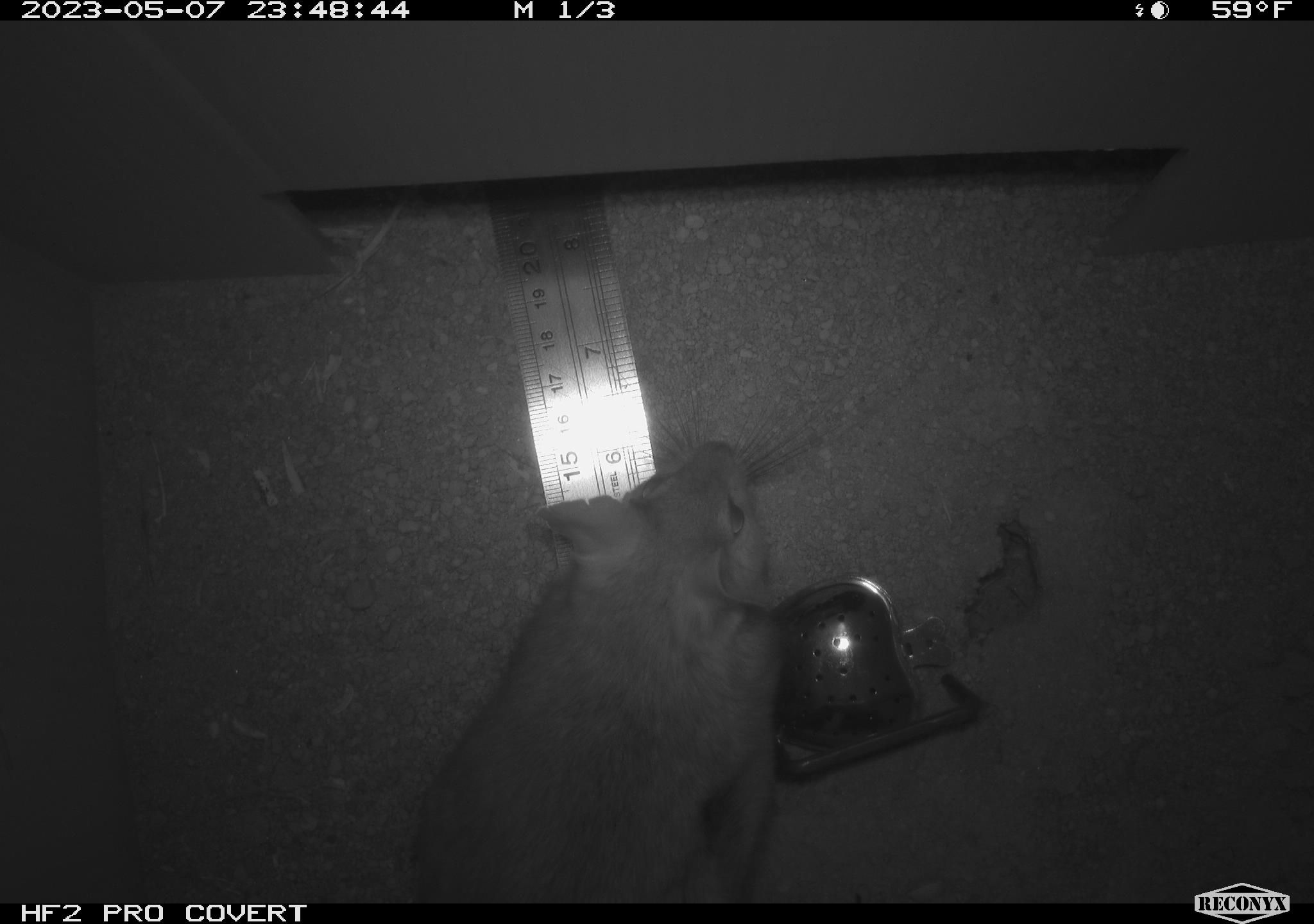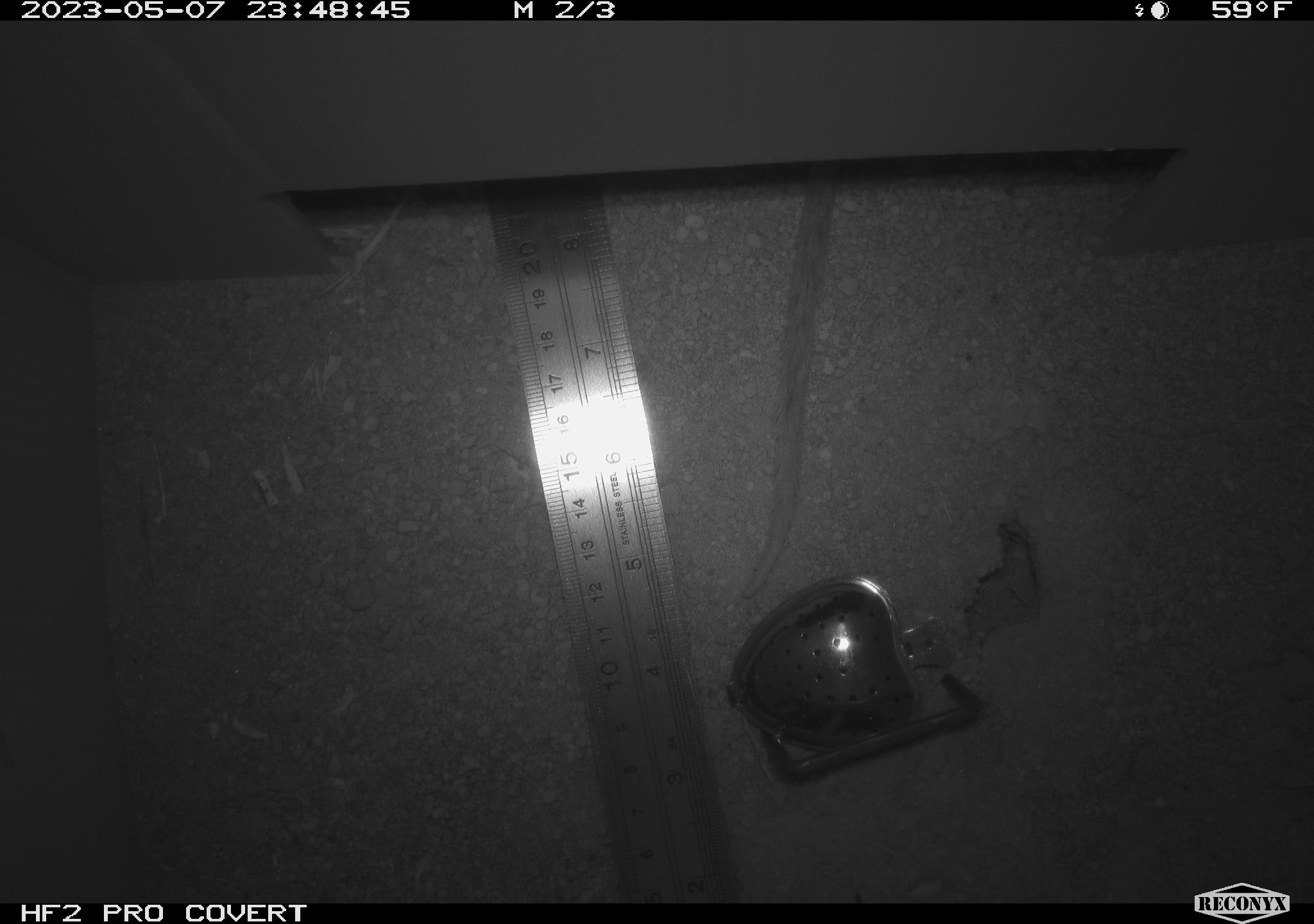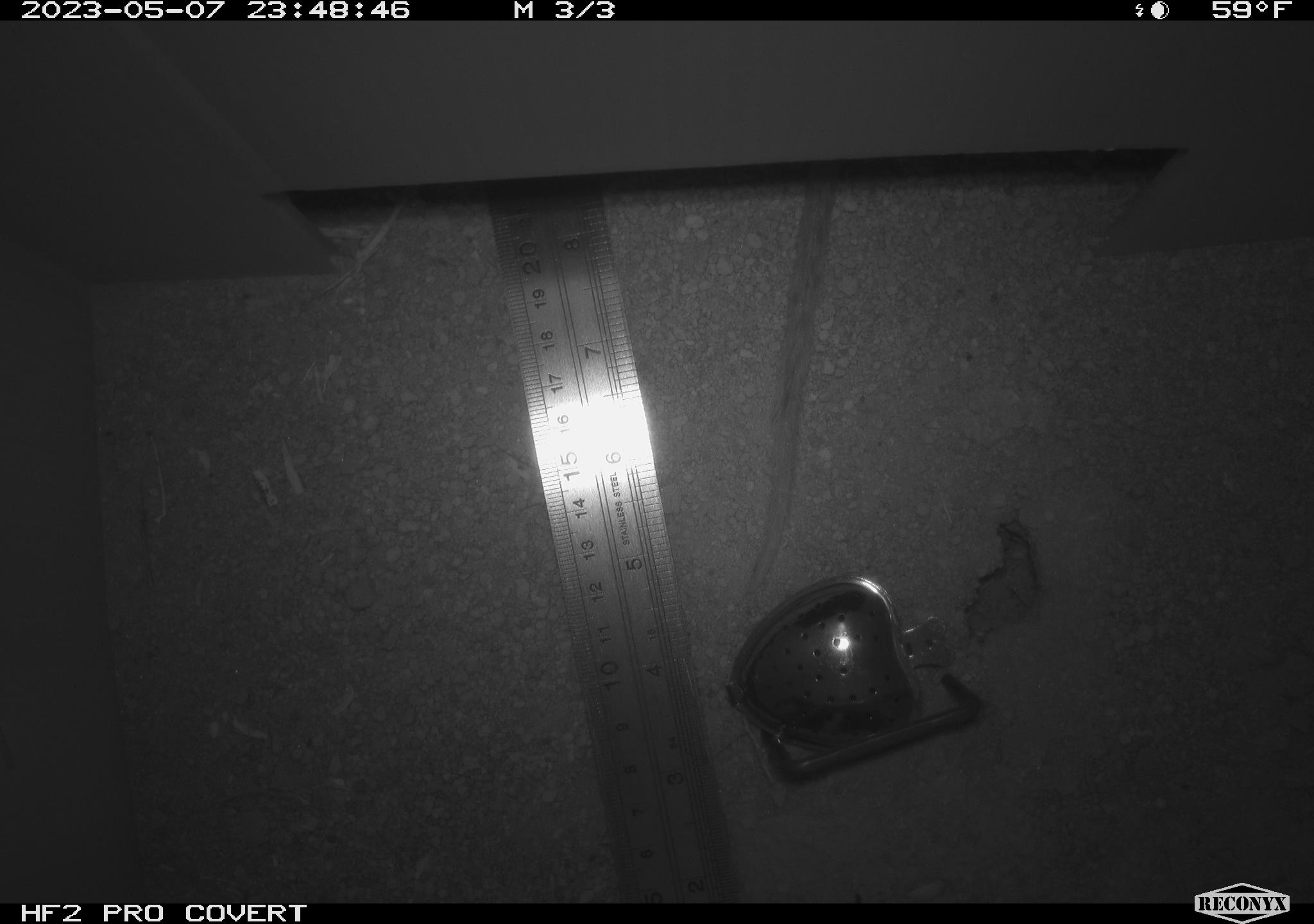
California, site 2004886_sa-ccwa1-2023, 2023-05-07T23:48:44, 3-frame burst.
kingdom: Animalia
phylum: Chordata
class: Mammalia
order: Rodentia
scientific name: Rodentia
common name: rodent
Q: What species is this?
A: Rodent (Rodentia).